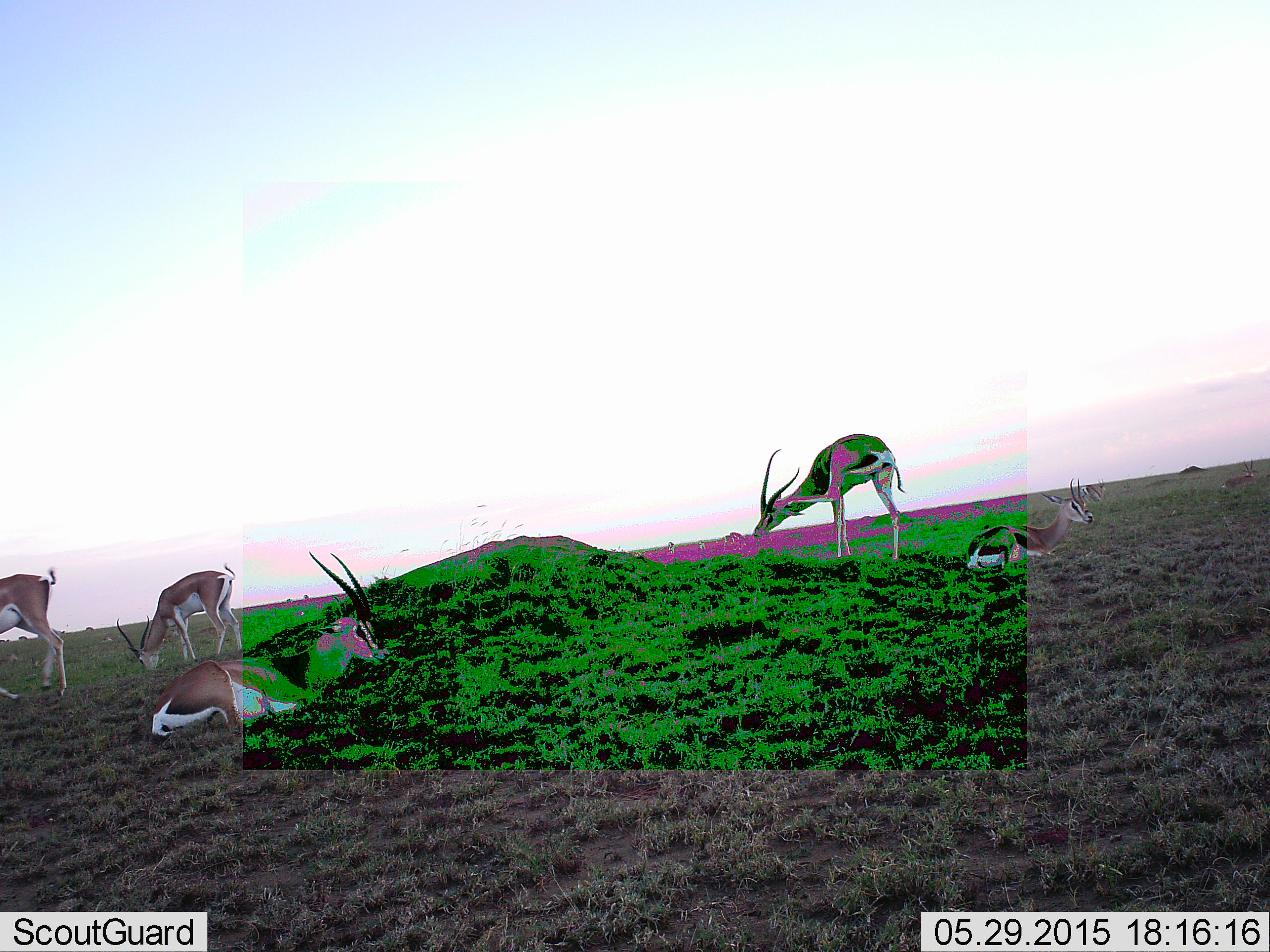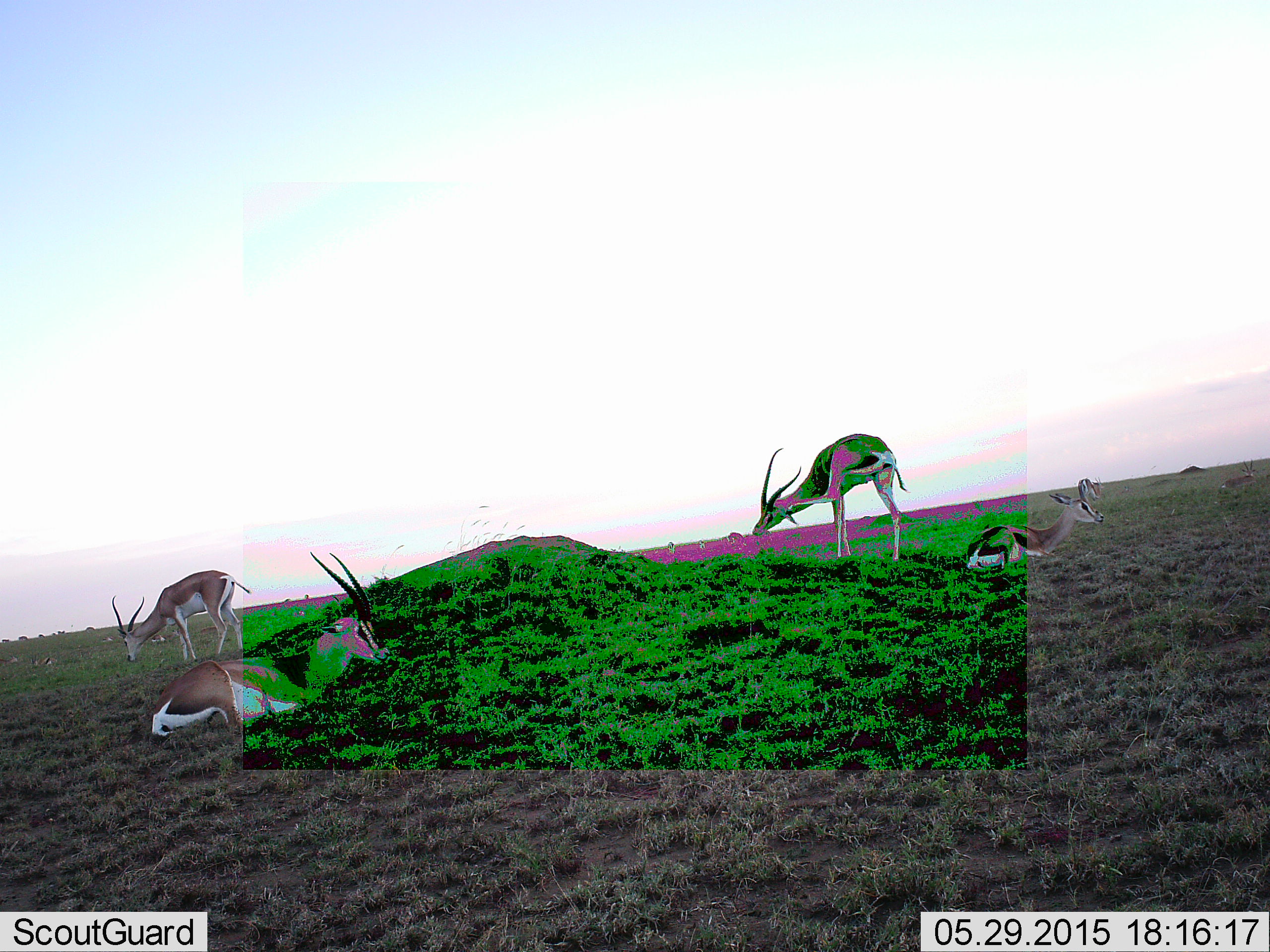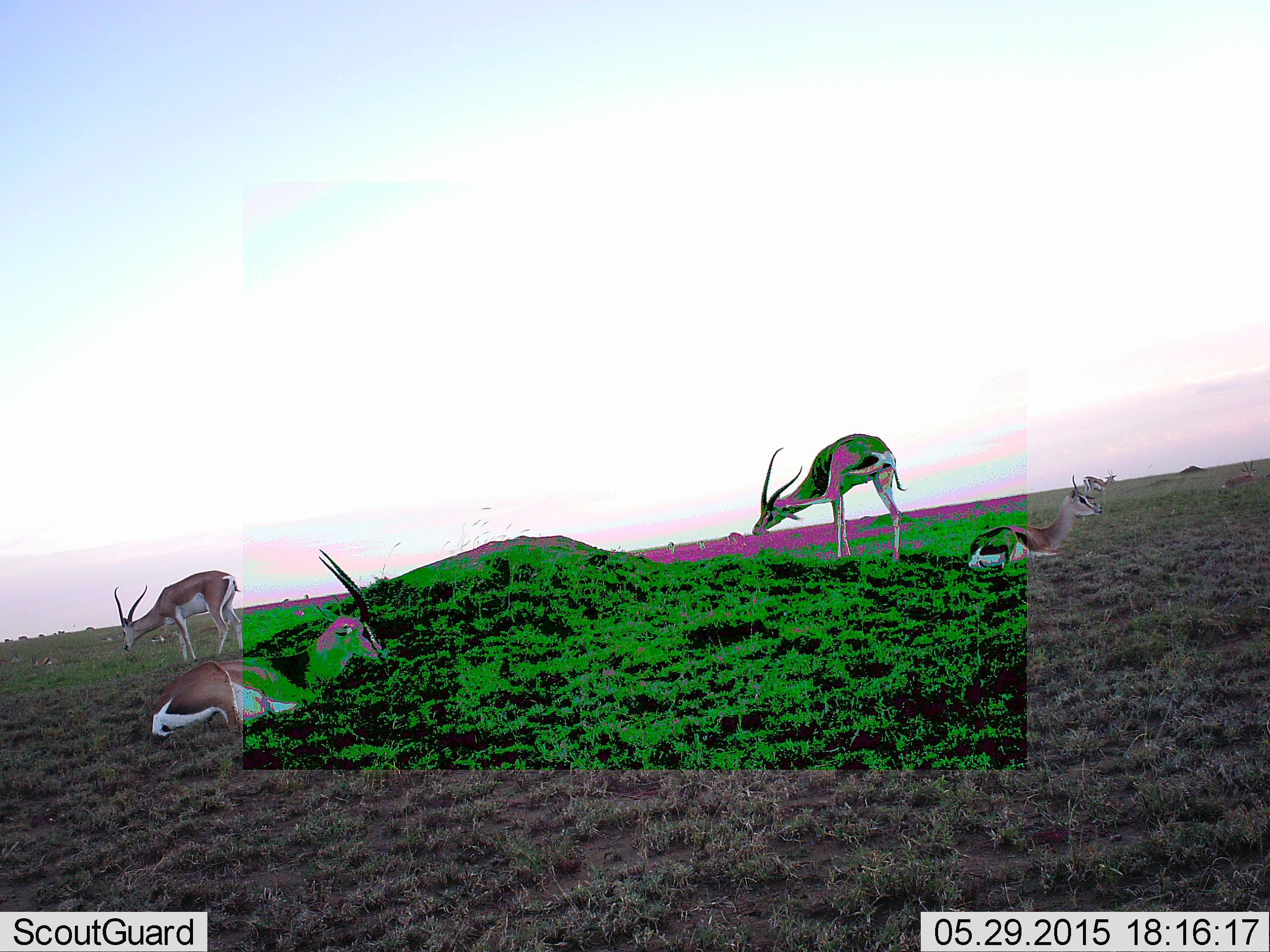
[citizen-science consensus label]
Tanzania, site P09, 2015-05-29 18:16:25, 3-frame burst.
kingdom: Animalia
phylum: Chordata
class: Mammalia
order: Artiodactyla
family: Bovidae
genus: Nanger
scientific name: Nanger granti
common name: grant's gazelle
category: gazellegrants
Gazellegrants (grant's gazelle) (Nanger granti), count 5. Behavior (volunteer vote fractions): standing 45%, resting 100%, moving 36%, interacting 0%. Young present (vote fraction): 9%. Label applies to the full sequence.